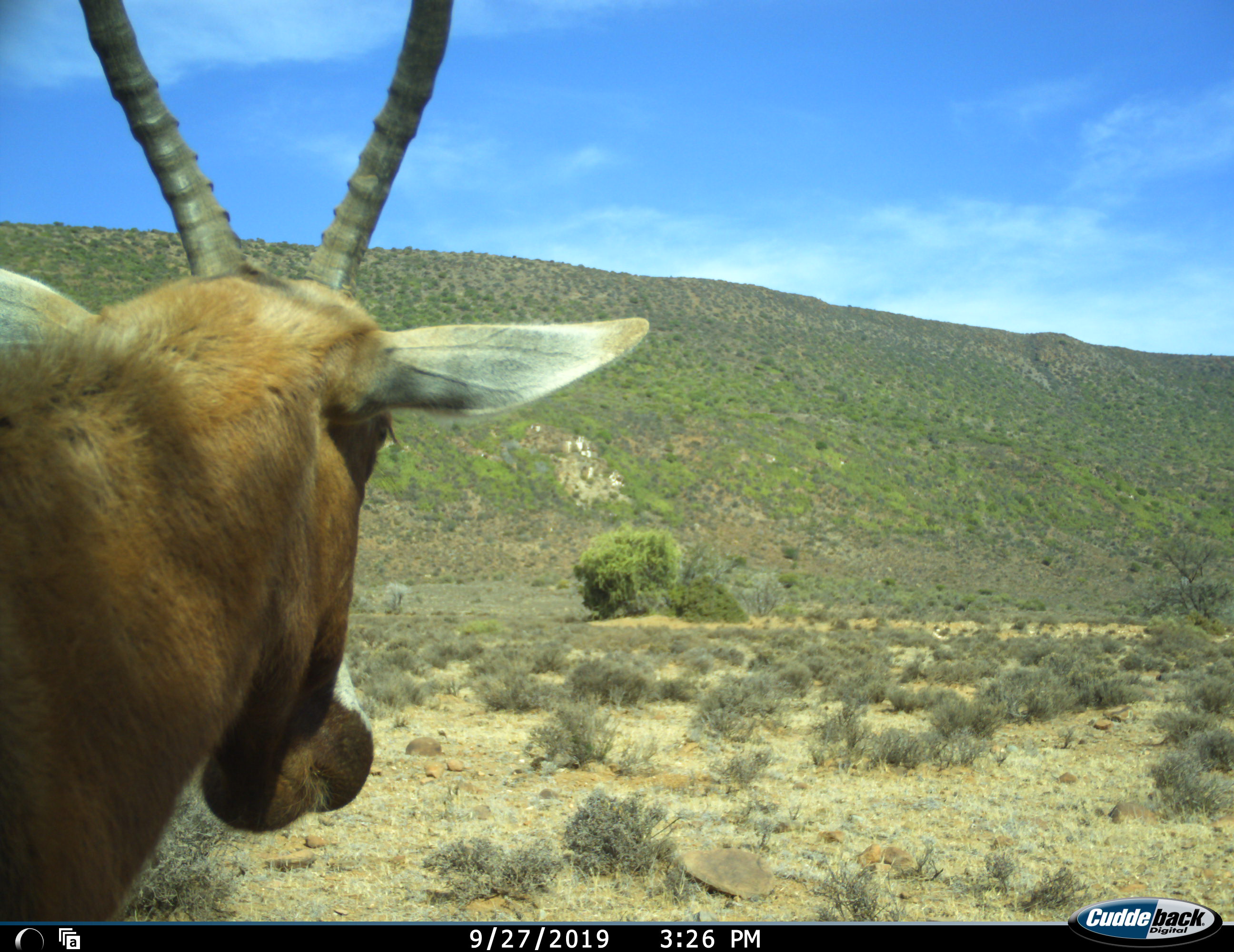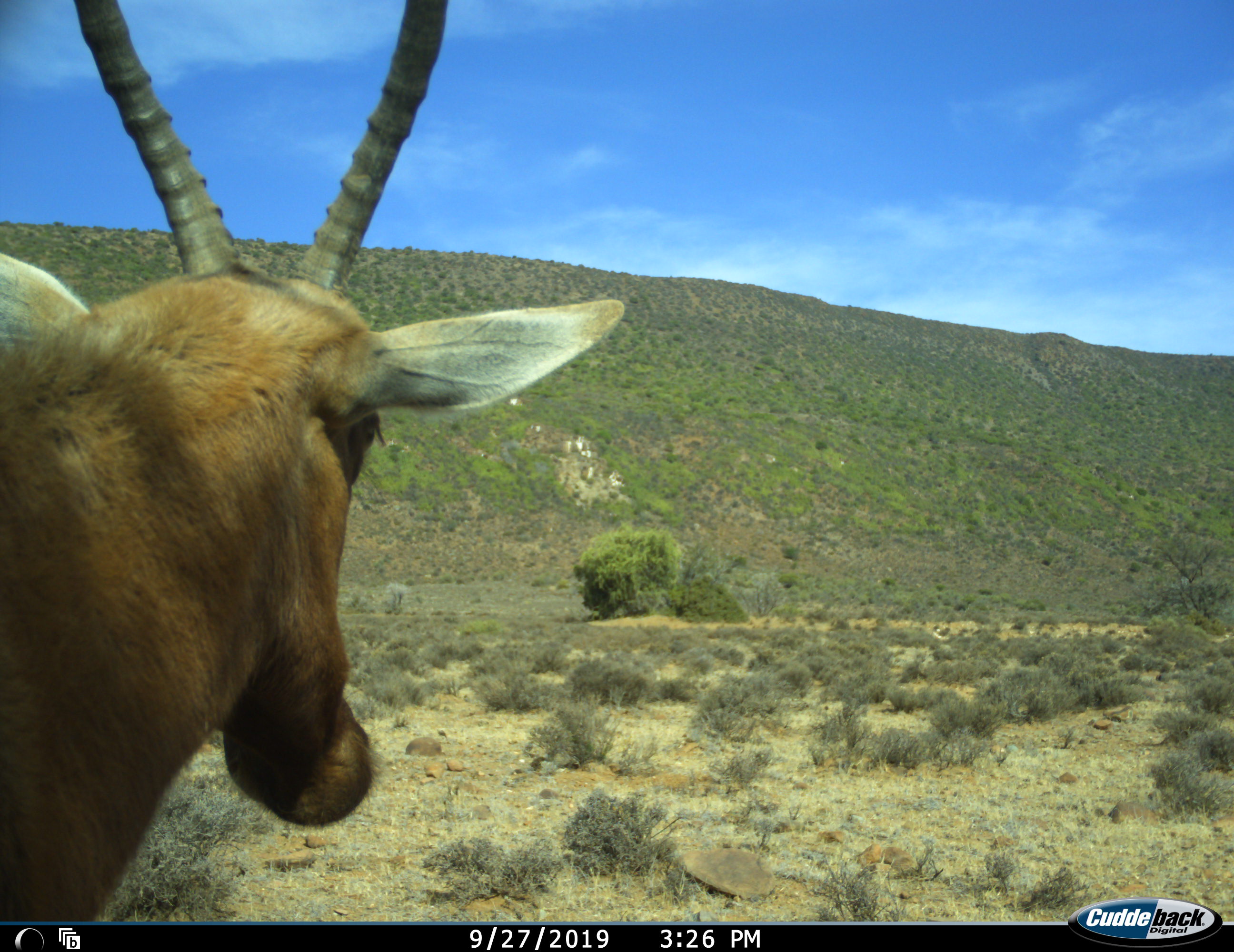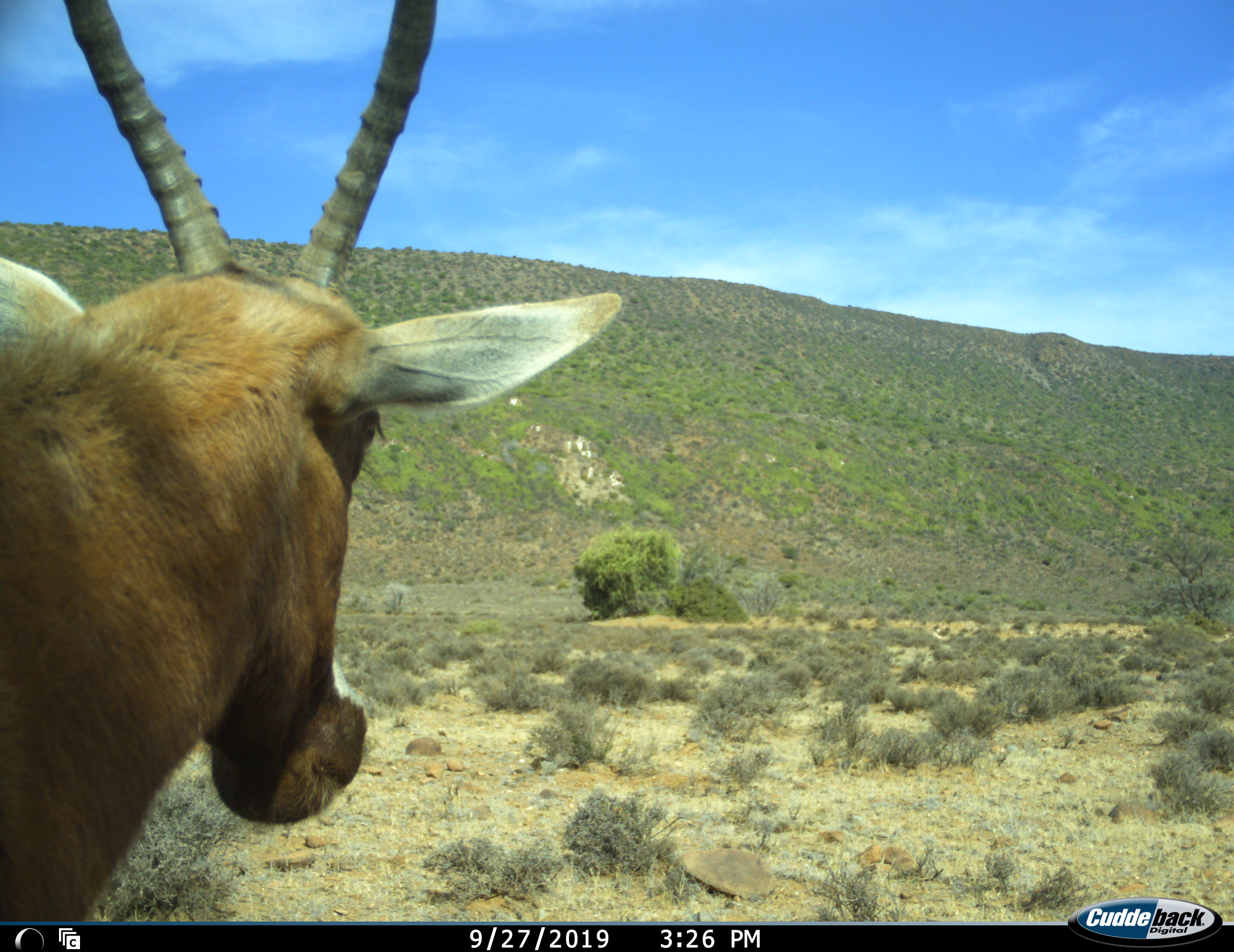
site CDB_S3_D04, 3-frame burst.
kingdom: Animalia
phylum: Chordata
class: Mammalia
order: Artiodactyla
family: Bovidae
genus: Damaliscus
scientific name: Damaliscus pygargus phillipsi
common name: blesbok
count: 1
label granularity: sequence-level